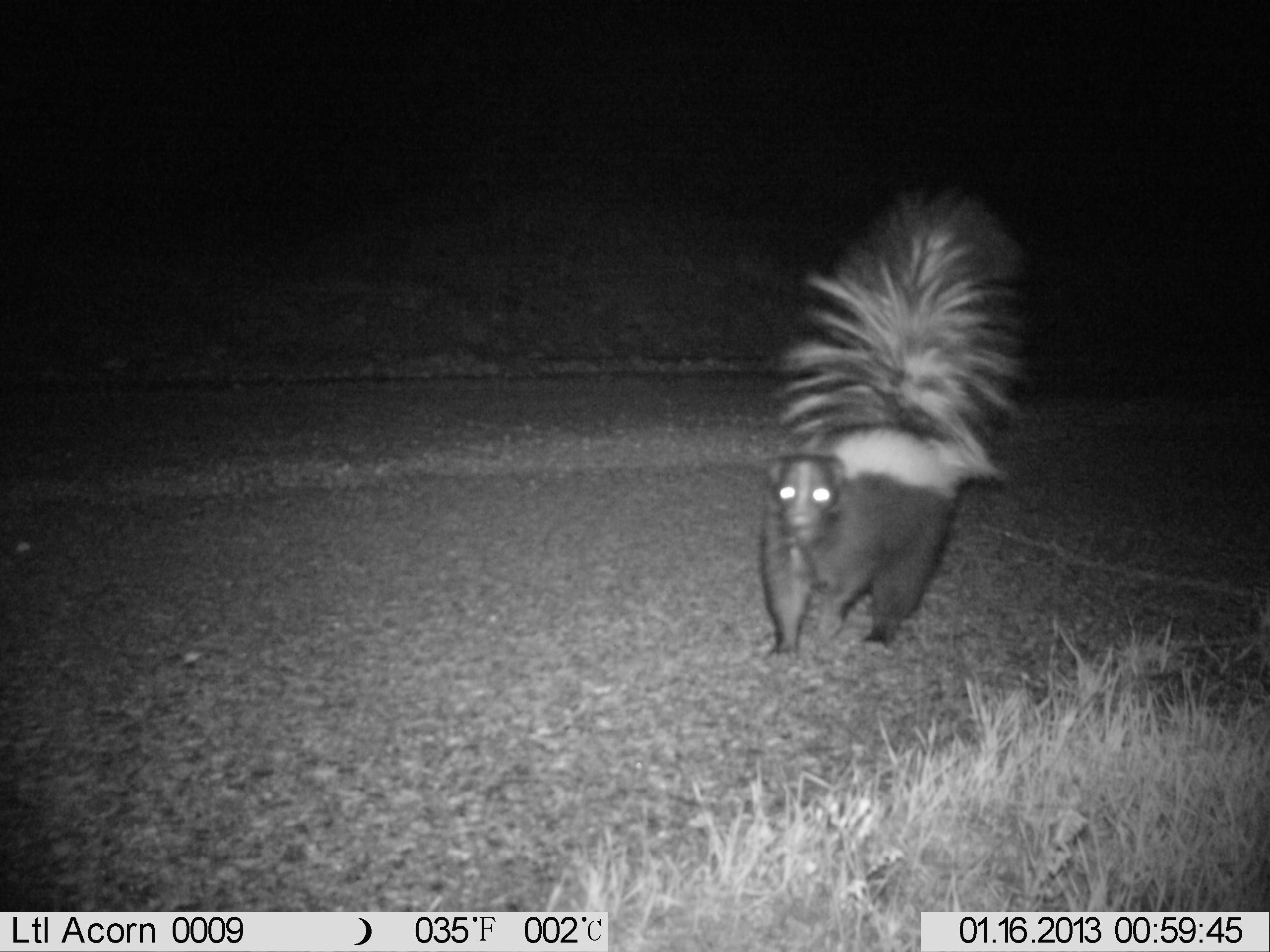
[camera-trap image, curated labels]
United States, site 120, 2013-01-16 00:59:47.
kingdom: Animalia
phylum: Chordata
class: Mammalia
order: Carnivora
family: Mephitidae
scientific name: Mephitidae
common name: skunk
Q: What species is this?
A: Skunk (Mephitidae).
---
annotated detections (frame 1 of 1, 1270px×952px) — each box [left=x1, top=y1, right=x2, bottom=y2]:
skunk: [left=740, top=182, right=1030, bottom=660]